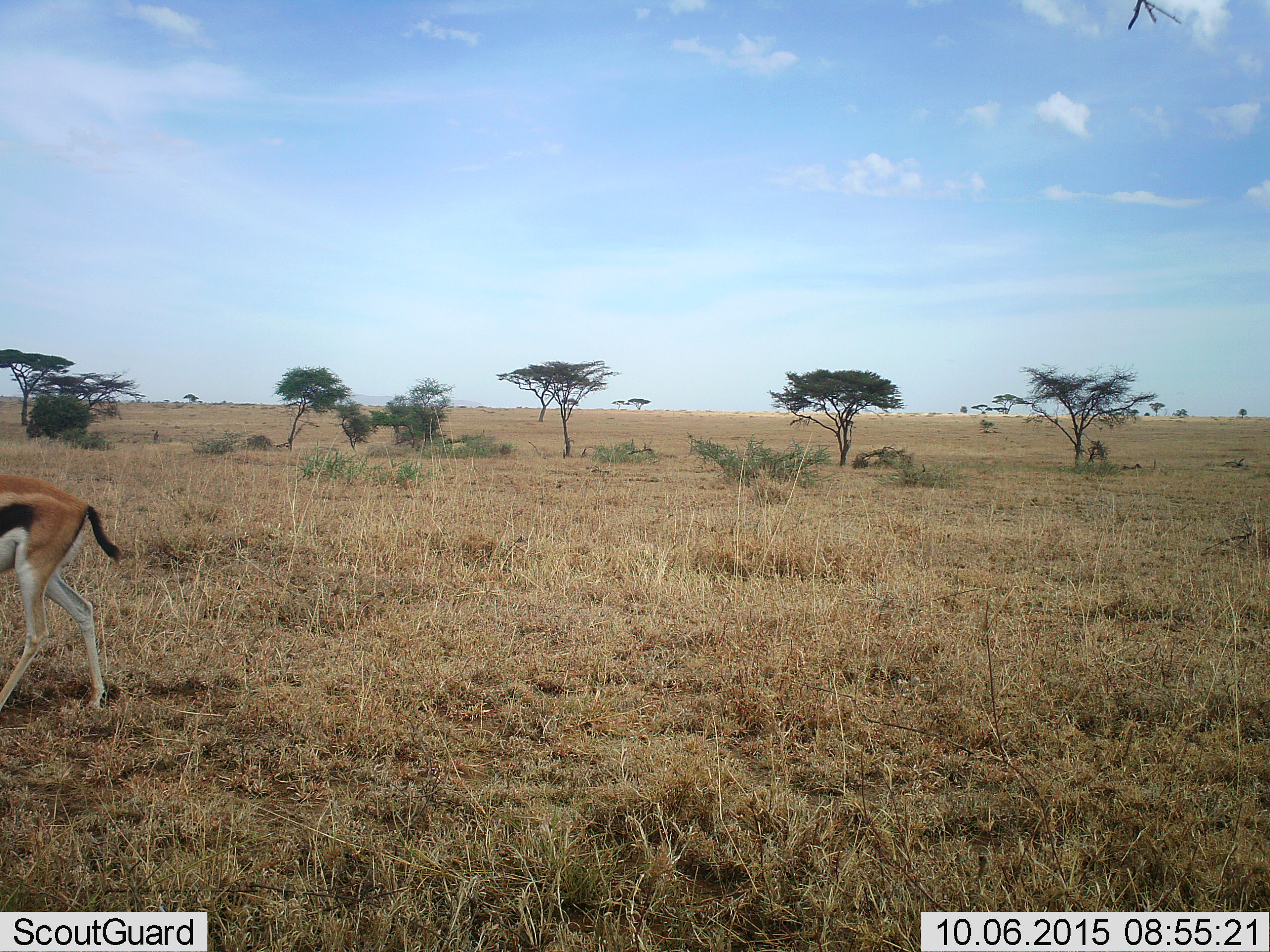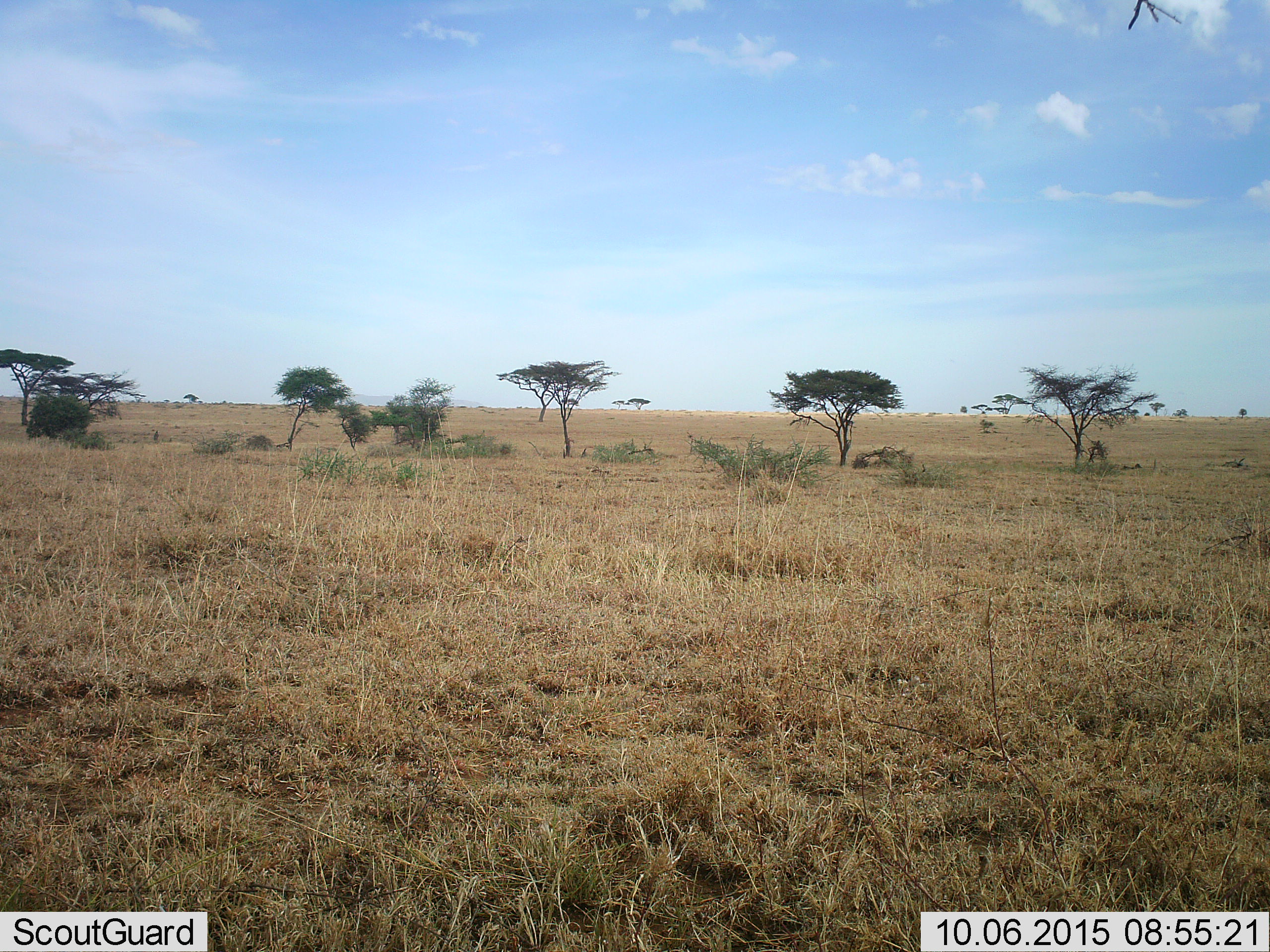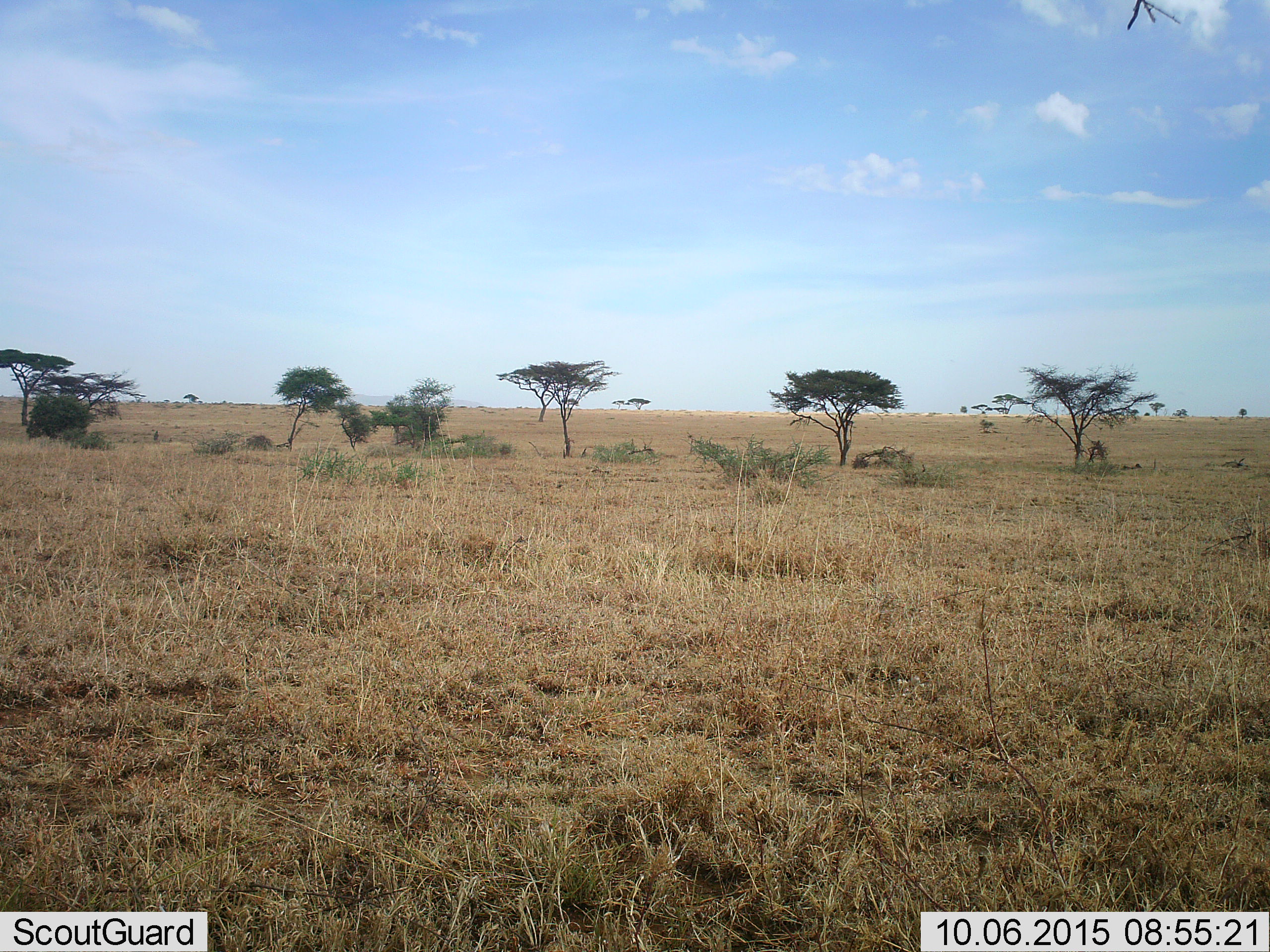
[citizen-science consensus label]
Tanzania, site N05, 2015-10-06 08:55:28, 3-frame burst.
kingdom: Animalia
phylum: Chordata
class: Mammalia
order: Artiodactyla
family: Bovidae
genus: Eudorcas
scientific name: Eudorcas thomsonii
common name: thomson's gazelle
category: gazellethomsons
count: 1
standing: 0%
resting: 0%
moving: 100%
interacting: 0%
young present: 0%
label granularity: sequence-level